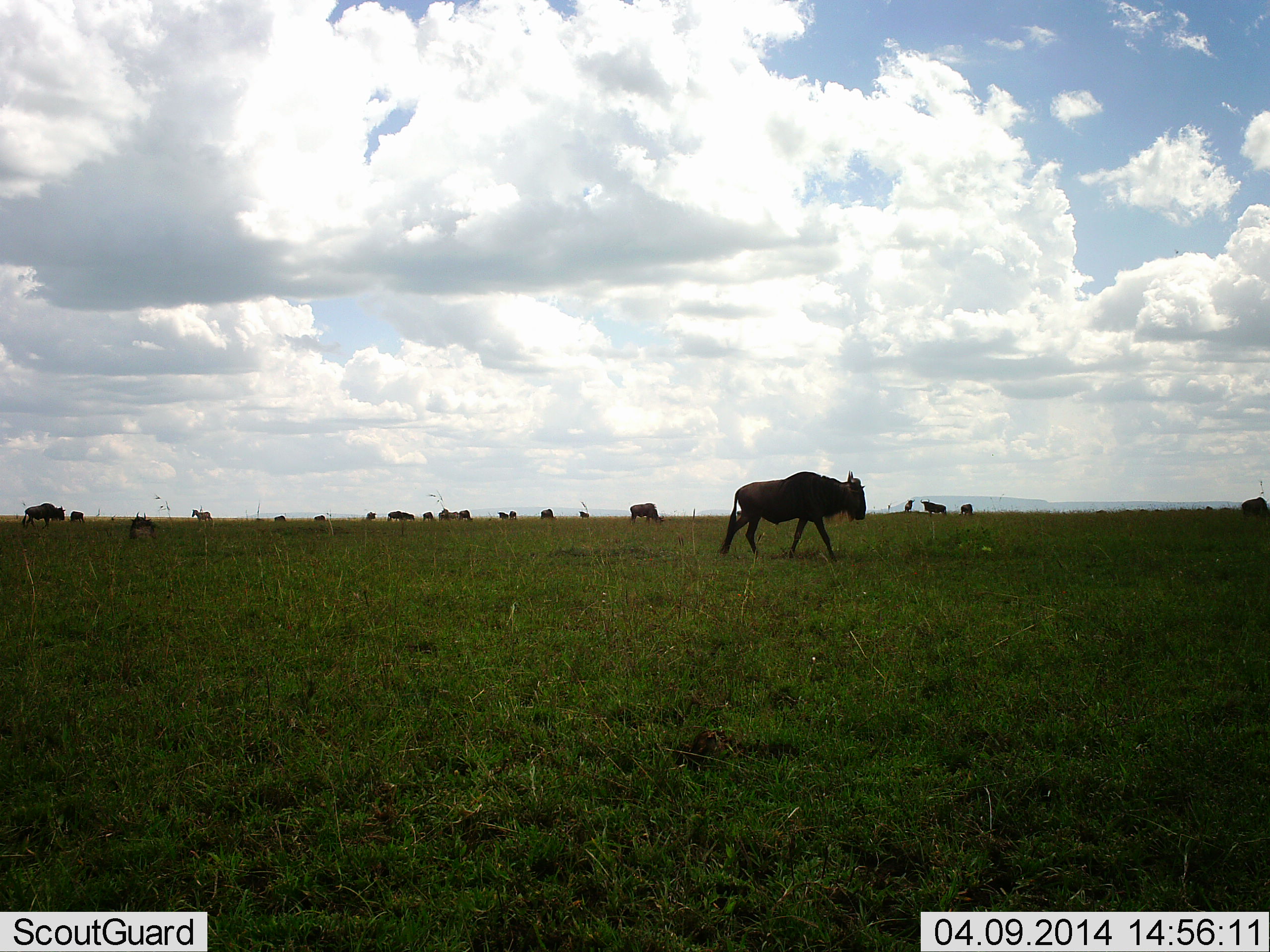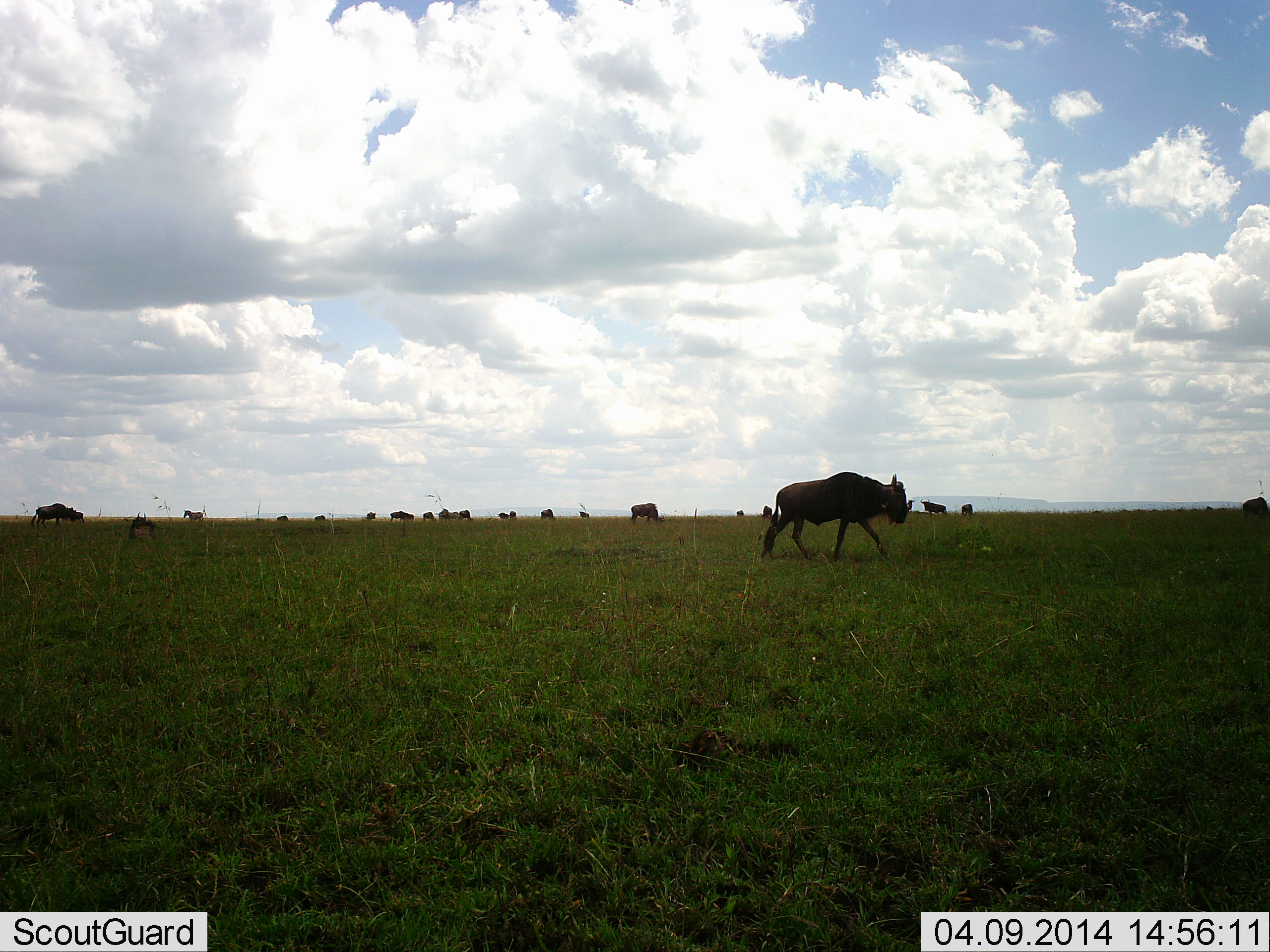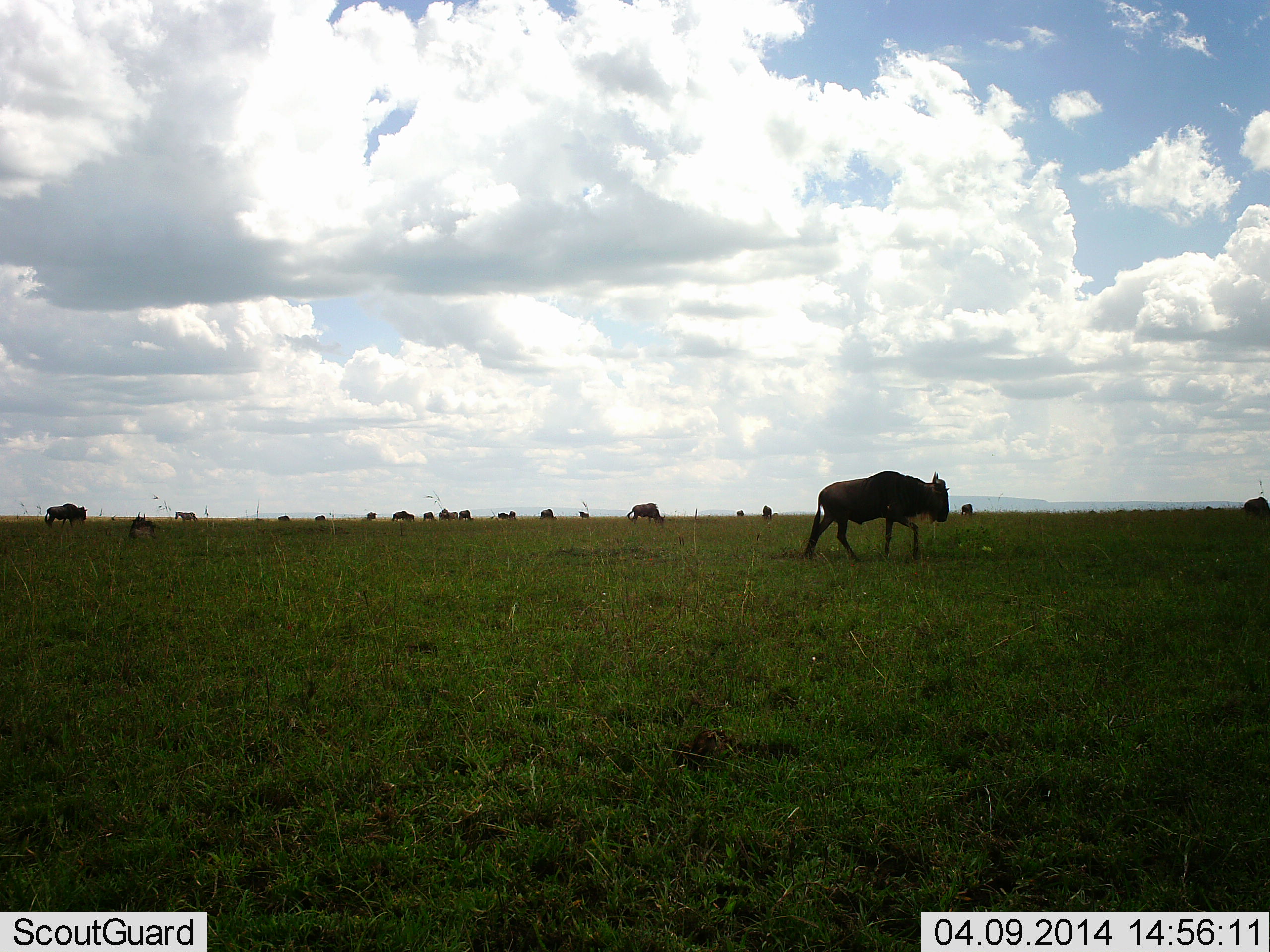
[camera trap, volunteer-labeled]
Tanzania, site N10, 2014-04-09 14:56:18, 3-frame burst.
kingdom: Animalia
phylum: Chordata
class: Mammalia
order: Artiodactyla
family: Bovidae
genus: Connochaetes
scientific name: Connochaetes taurinus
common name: blue wildebeest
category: wildebeest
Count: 11-50.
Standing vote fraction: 40%.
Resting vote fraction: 0%.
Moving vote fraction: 80%.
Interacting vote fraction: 0%.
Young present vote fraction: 0%.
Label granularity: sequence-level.